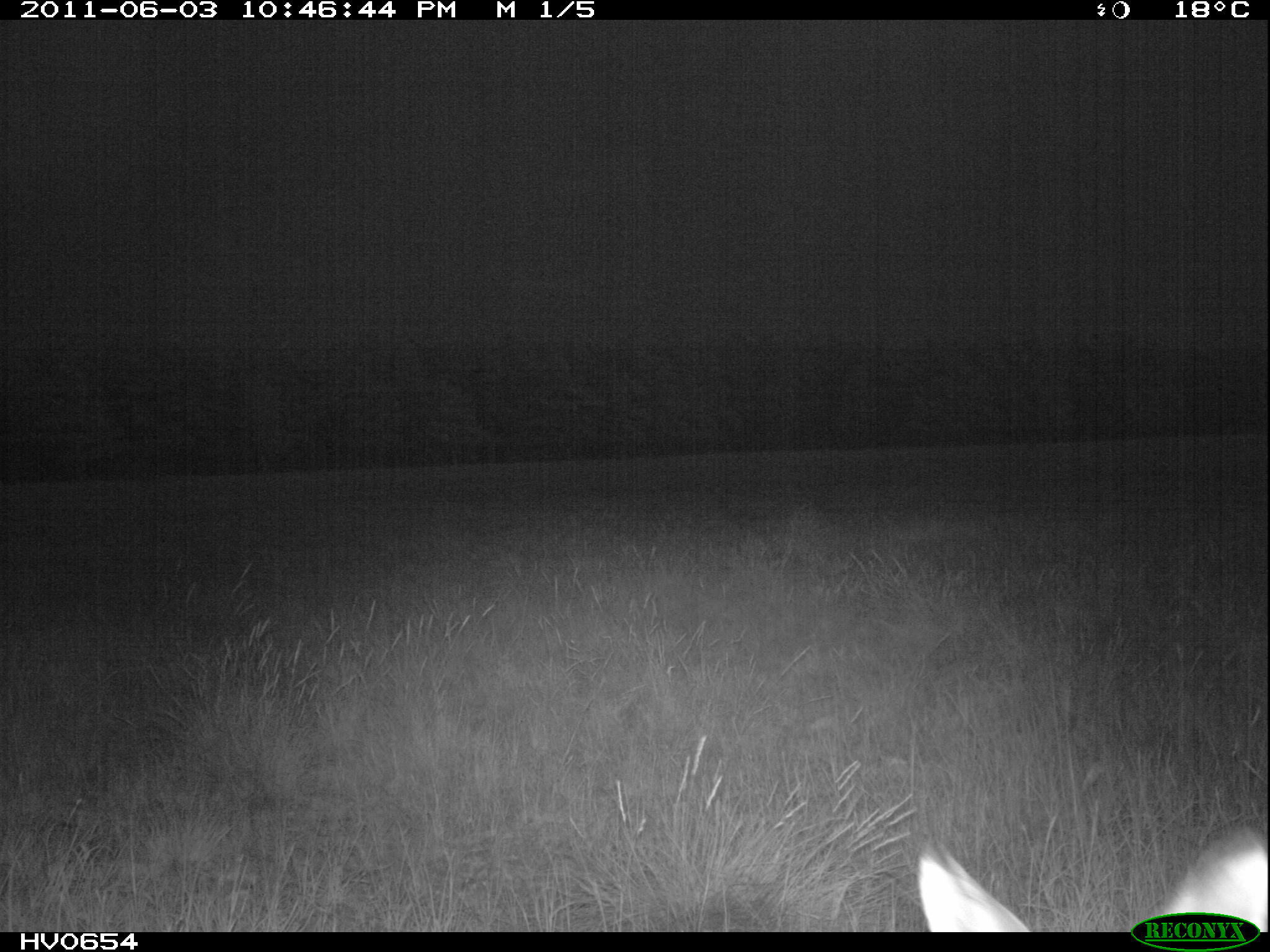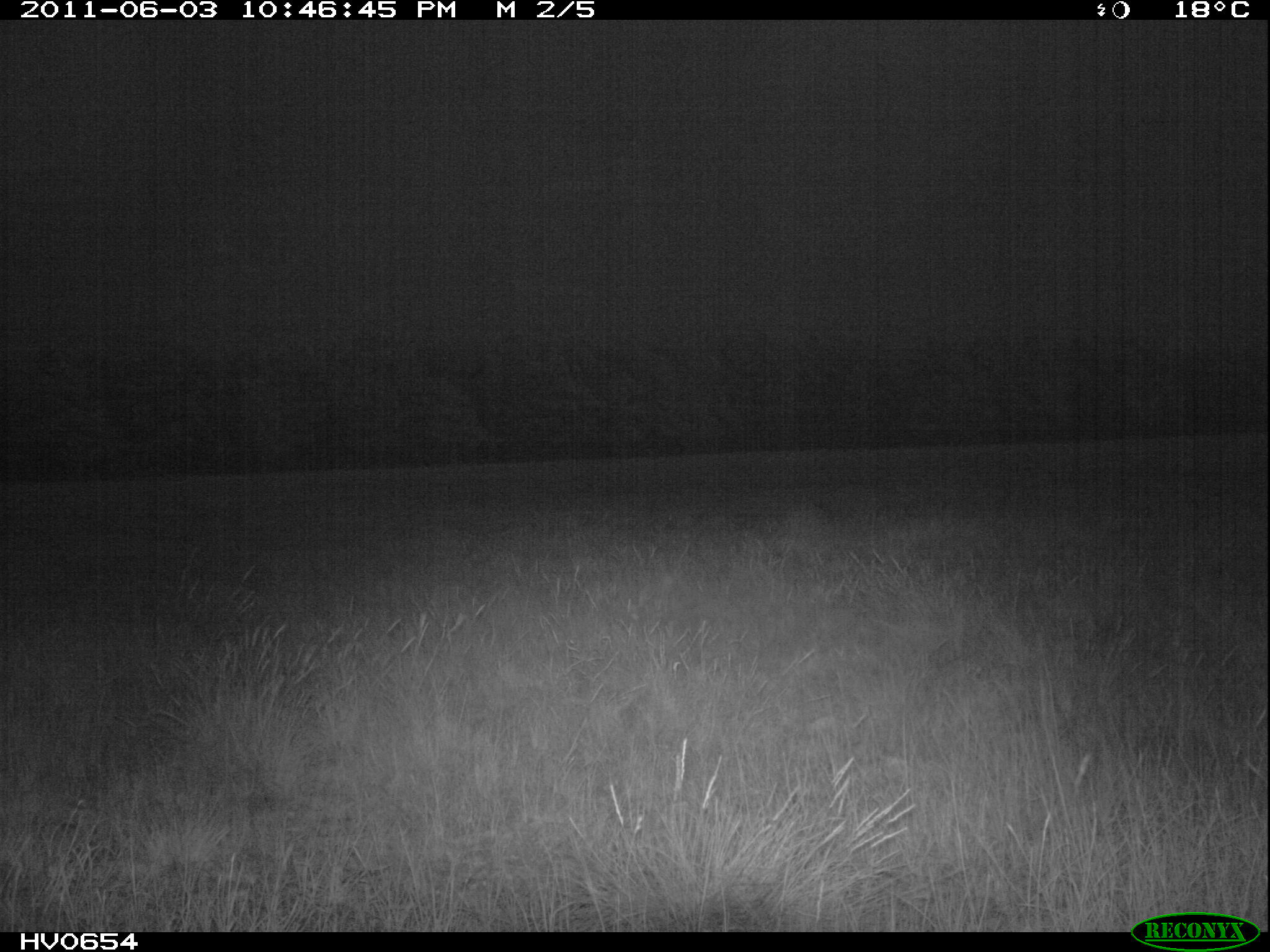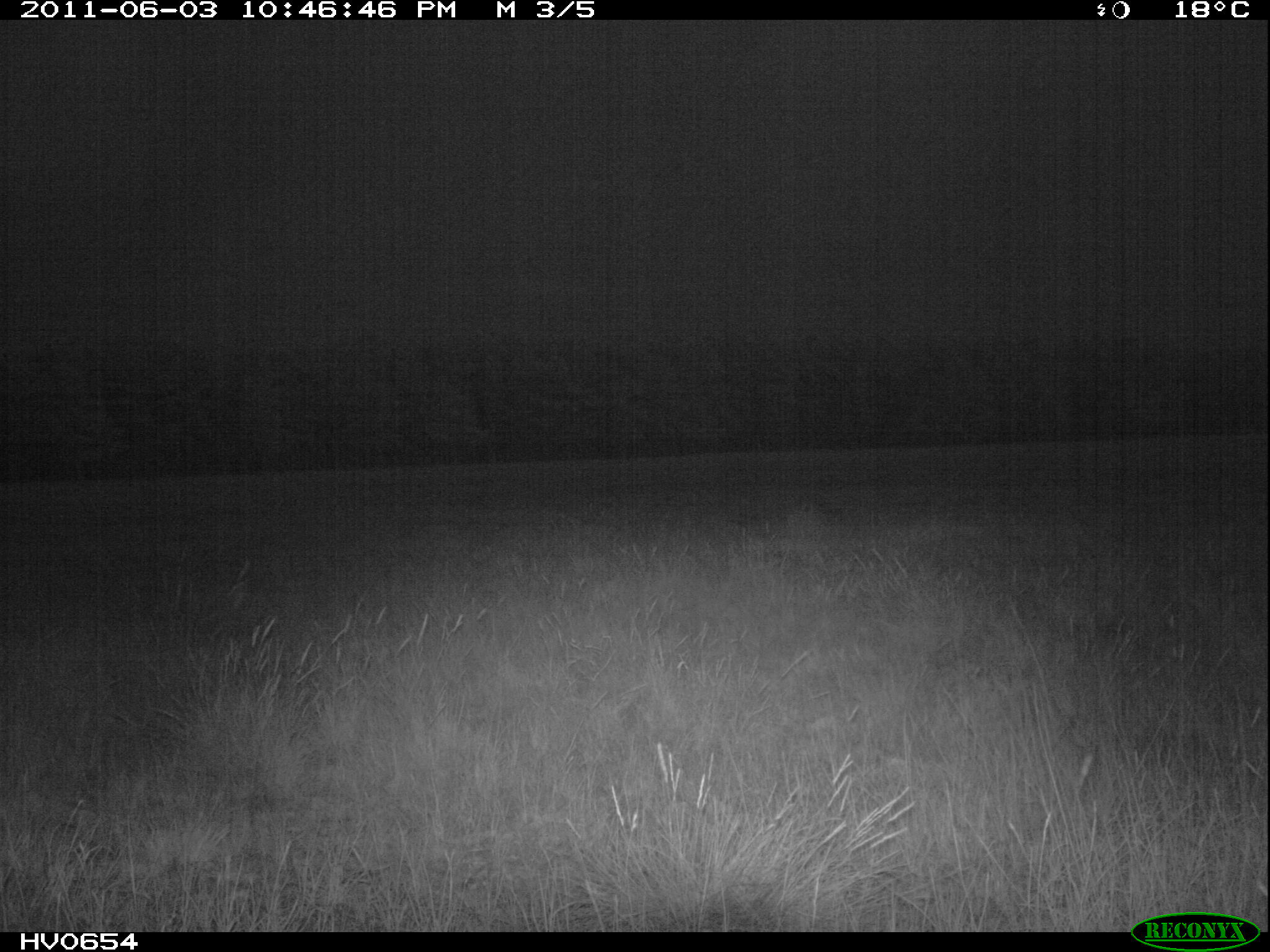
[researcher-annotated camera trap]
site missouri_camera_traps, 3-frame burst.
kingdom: Animalia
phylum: Chordata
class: Mammalia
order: Lagomorpha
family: Leporidae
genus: Lepus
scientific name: Lepus europaeus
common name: european hare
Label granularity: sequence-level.